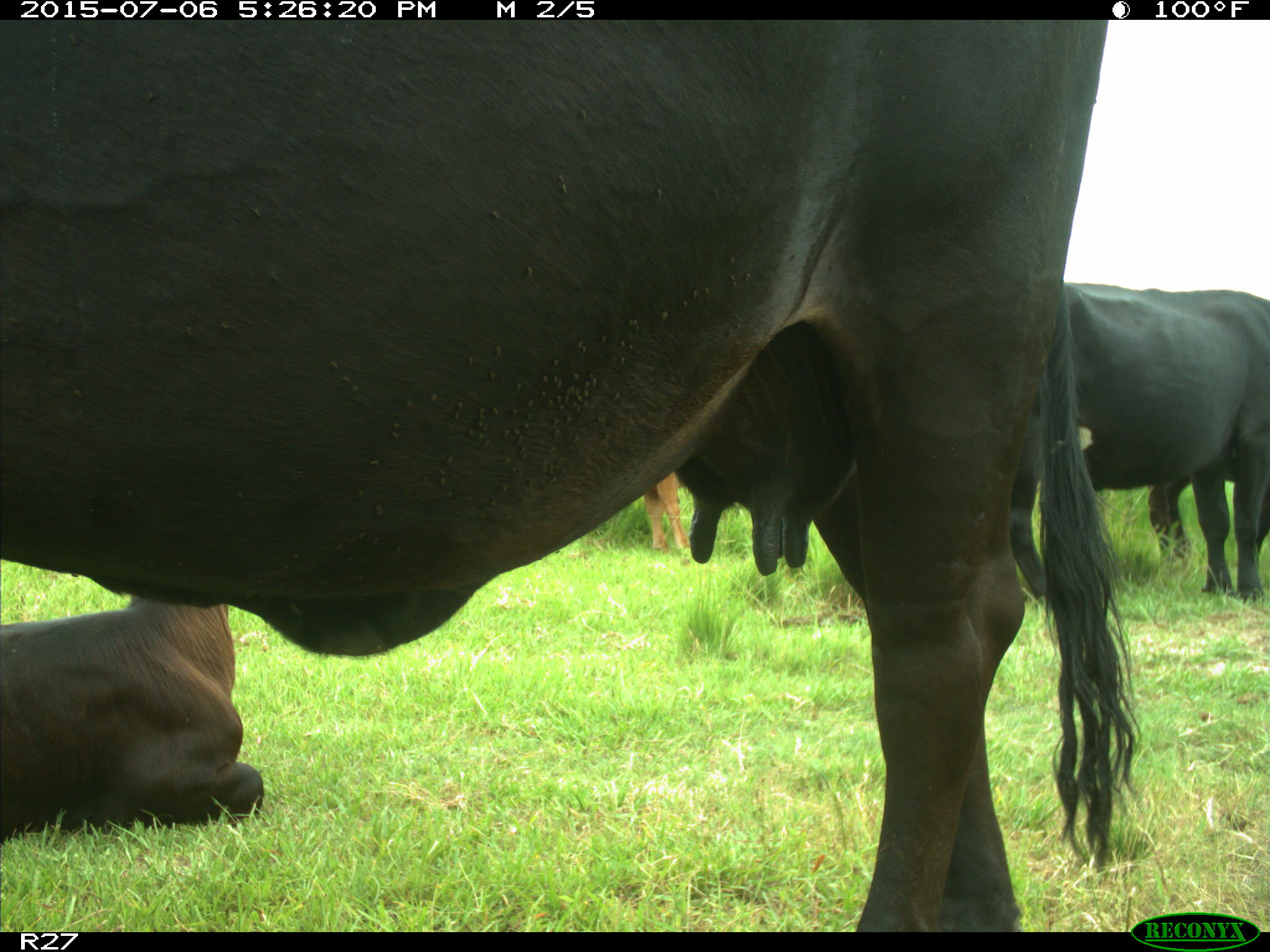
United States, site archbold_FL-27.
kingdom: Animalia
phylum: Chordata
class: Mammalia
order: Artiodactyla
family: Bovidae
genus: Bos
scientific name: Bos taurus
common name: domestic cow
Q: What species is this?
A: Bos taurus (domestic cow).